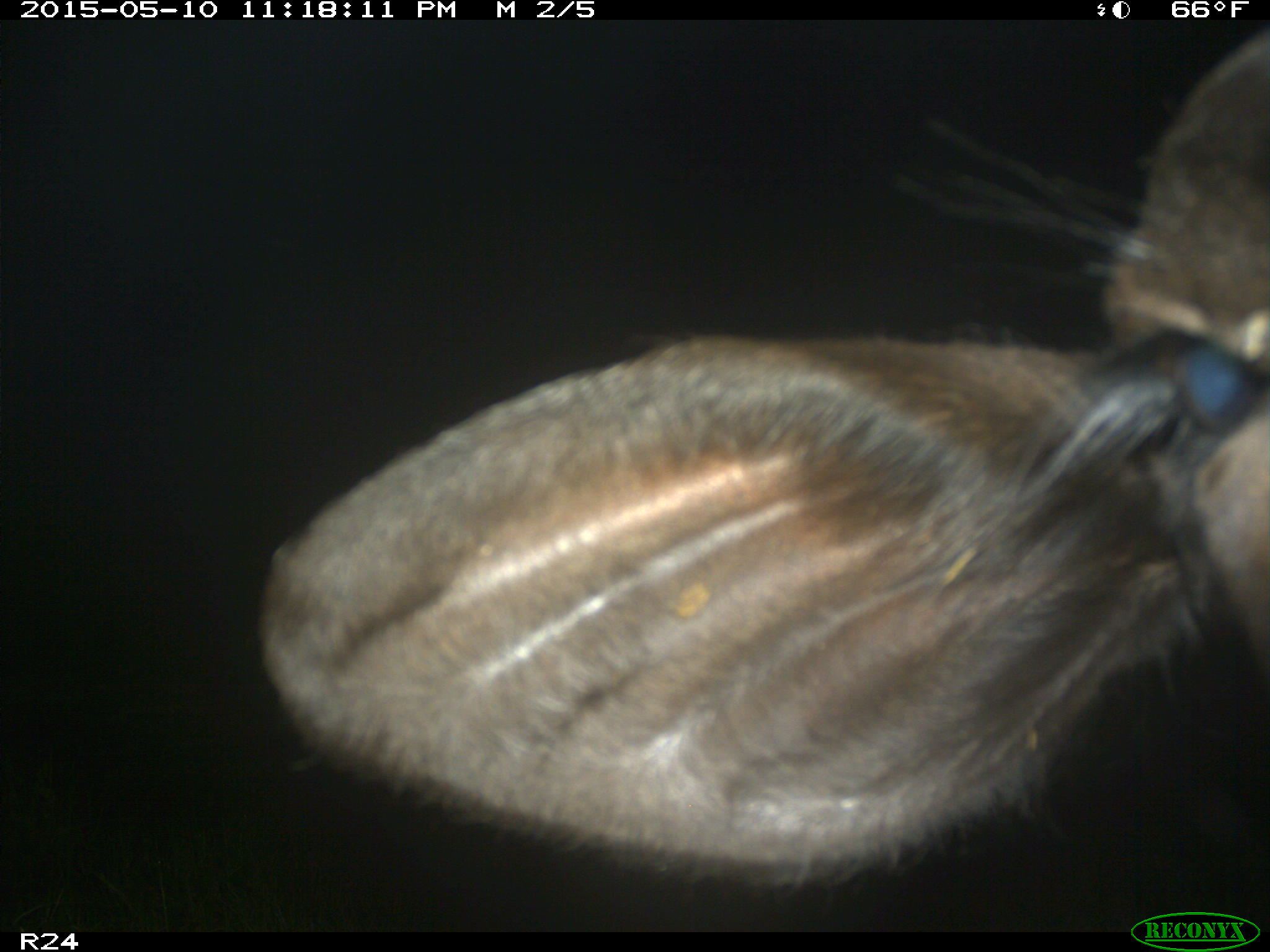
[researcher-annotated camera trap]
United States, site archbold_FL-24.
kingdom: Animalia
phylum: Chordata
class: Mammalia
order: Artiodactyla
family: Bovidae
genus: Bos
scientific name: Bos taurus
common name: domestic cow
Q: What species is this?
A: Bos taurus (domestic cow).